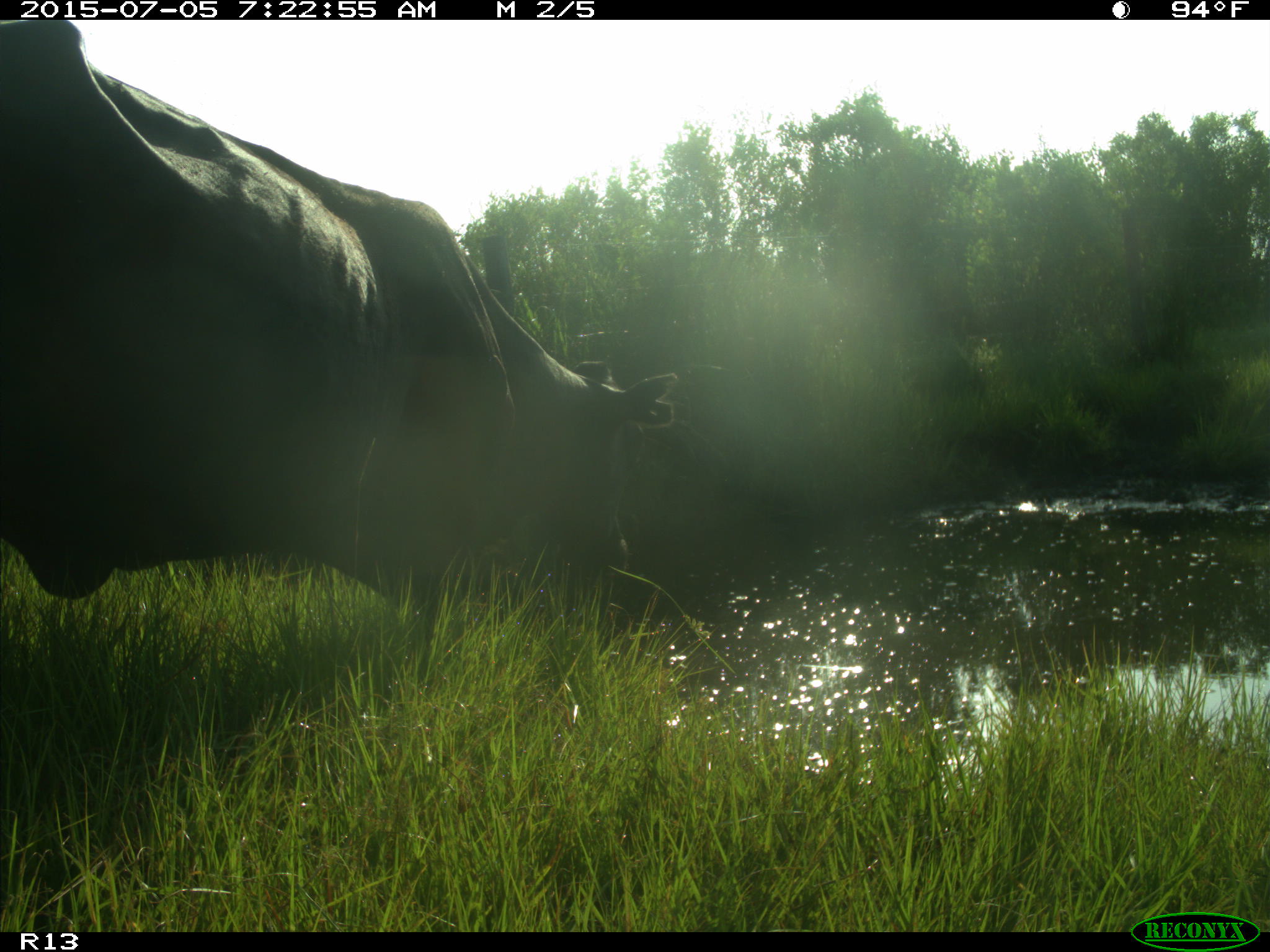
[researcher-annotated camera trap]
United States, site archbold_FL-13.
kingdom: Animalia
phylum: Chordata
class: Mammalia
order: Artiodactyla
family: Bovidae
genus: Bos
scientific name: Bos taurus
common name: domestic cow